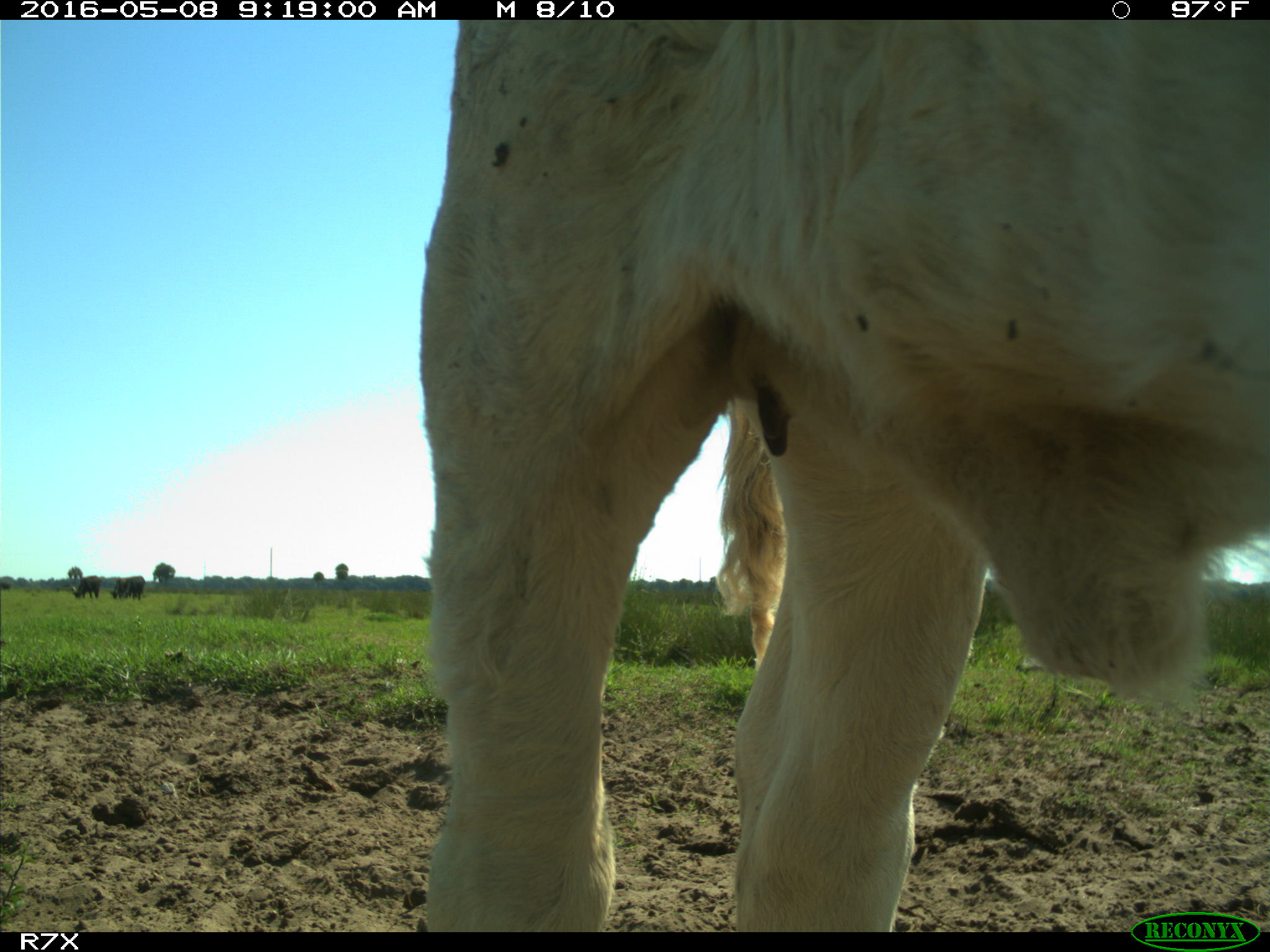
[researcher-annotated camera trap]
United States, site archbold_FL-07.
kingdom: Animalia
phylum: Chordata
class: Mammalia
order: Artiodactyla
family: Bovidae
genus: Bos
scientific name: Bos taurus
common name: domestic cow